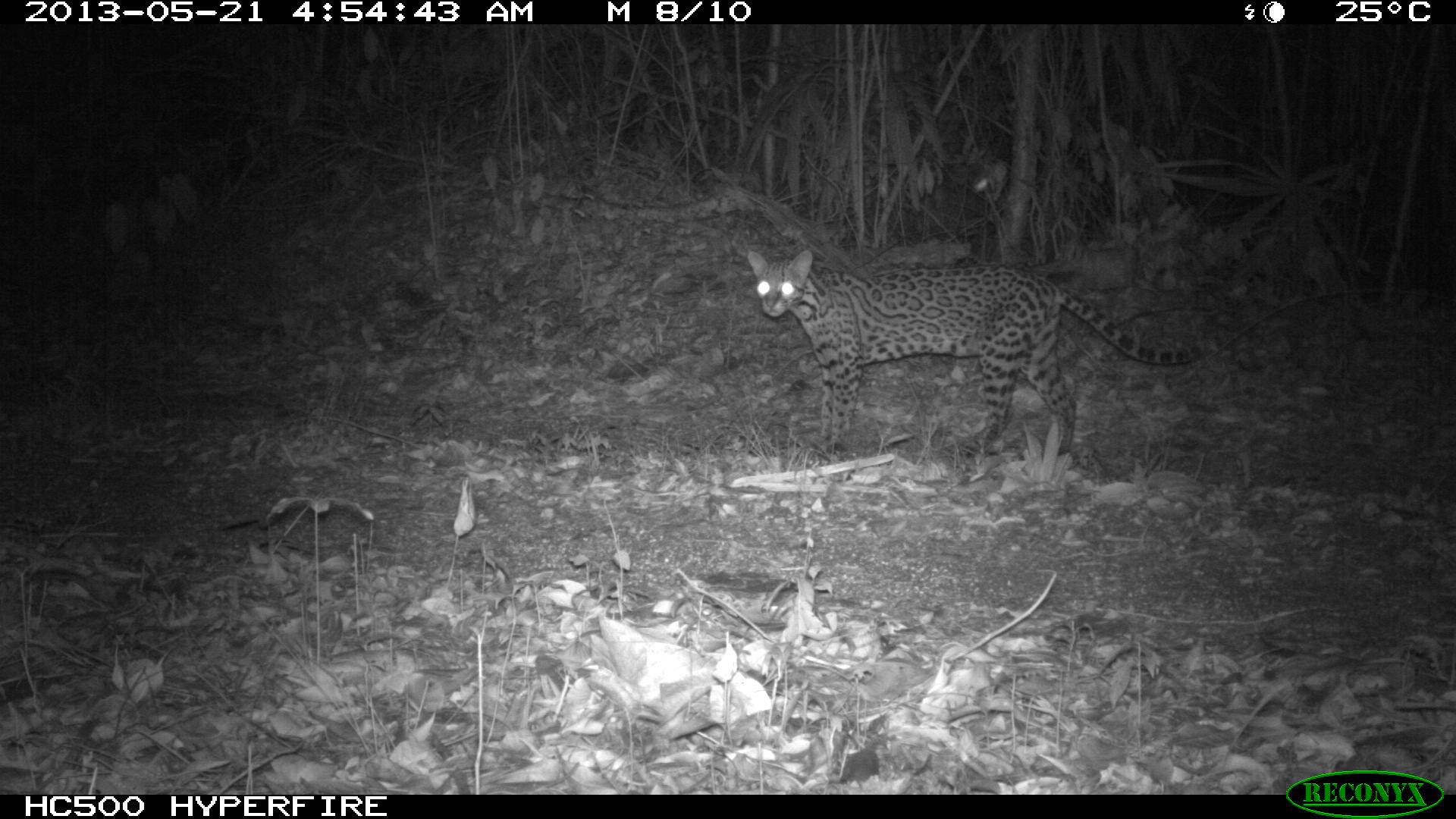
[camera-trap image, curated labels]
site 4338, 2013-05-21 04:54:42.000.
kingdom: Animalia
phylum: Chordata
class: Mammalia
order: Carnivora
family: Felidae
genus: Leopardus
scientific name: Leopardus pardalis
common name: ocelot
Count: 1.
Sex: female.